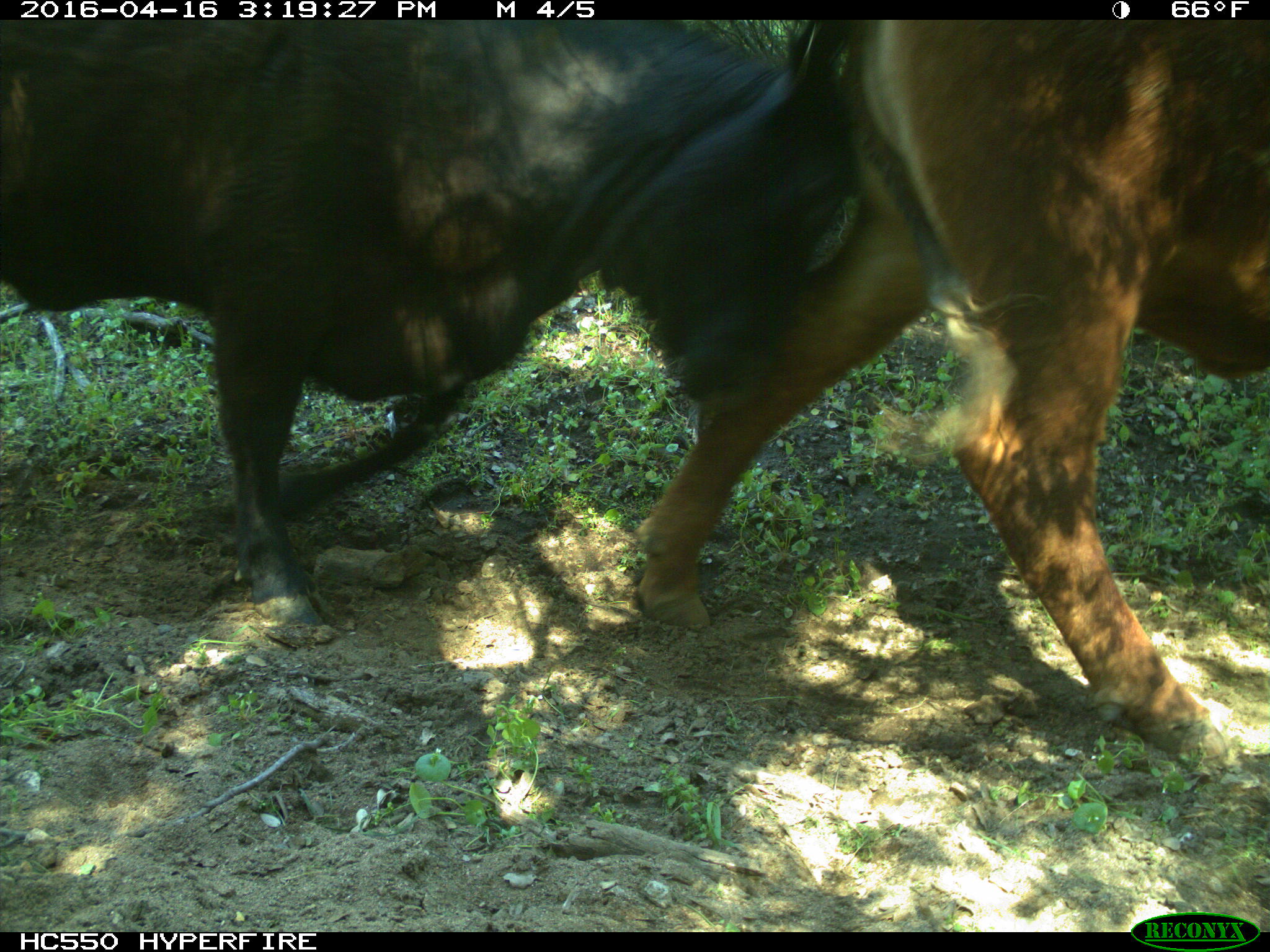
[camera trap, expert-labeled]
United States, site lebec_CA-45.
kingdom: Animalia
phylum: Chordata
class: Mammalia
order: Artiodactyla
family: Bovidae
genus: Bos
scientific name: Bos taurus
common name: domestic cow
Bos taurus (domestic cow).